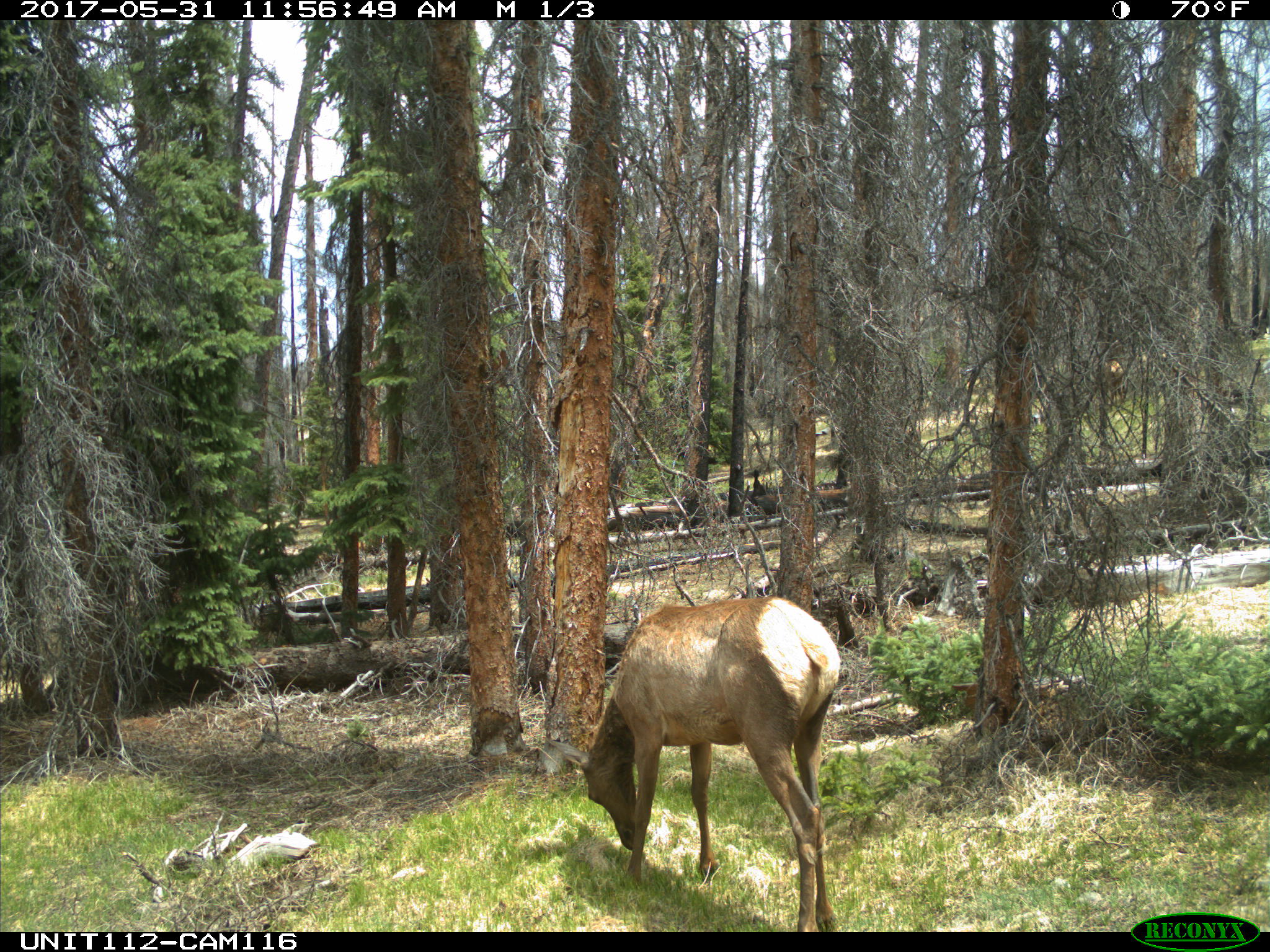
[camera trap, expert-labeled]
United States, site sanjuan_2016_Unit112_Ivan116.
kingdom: Animalia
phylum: Chordata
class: Mammalia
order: Artiodactyla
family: Cervidae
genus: Cervus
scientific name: Cervus elaphus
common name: red deer